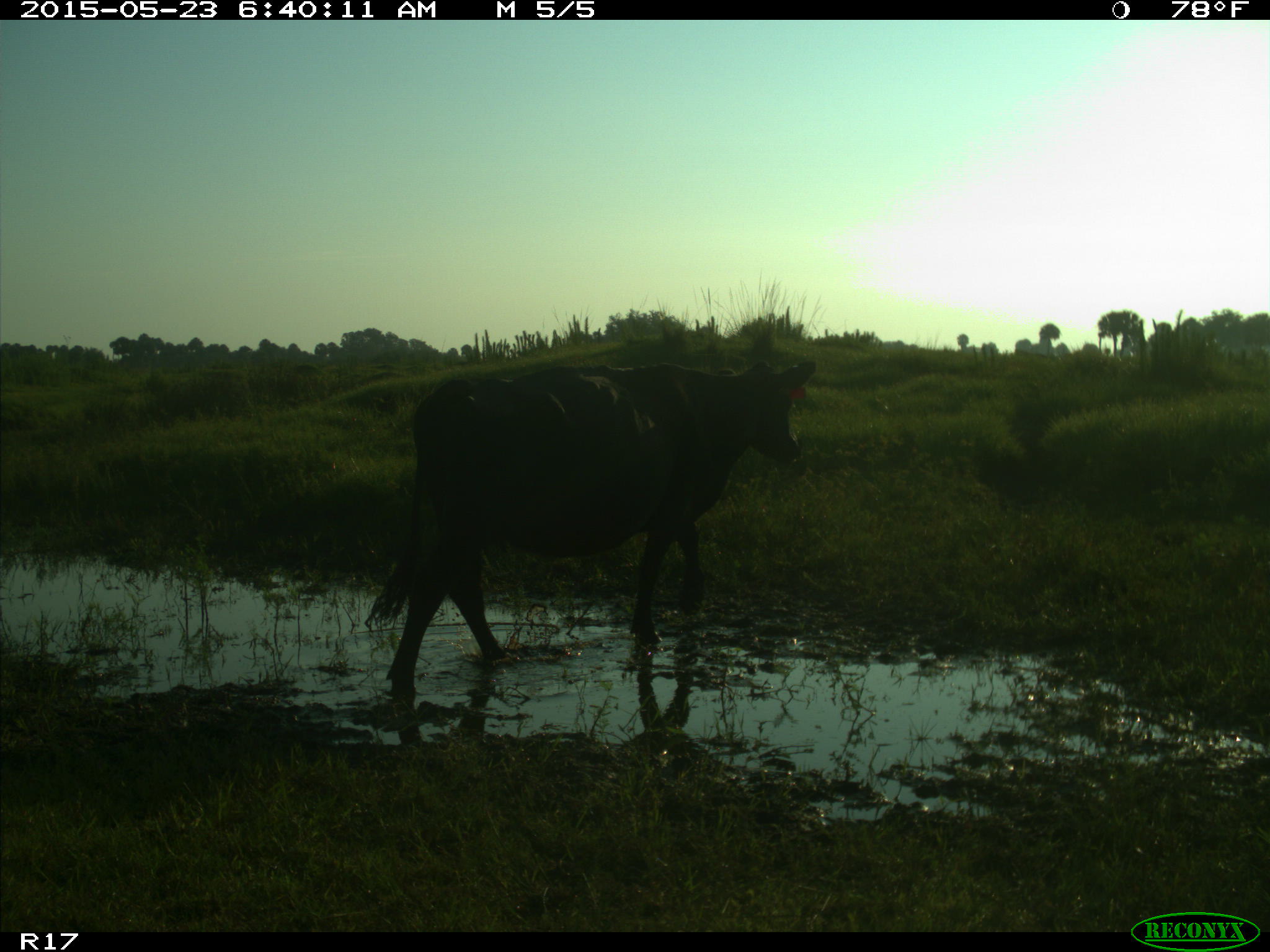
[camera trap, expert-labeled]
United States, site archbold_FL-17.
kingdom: Animalia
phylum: Chordata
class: Mammalia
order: Artiodactyla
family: Bovidae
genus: Bos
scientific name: Bos taurus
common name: domestic cow